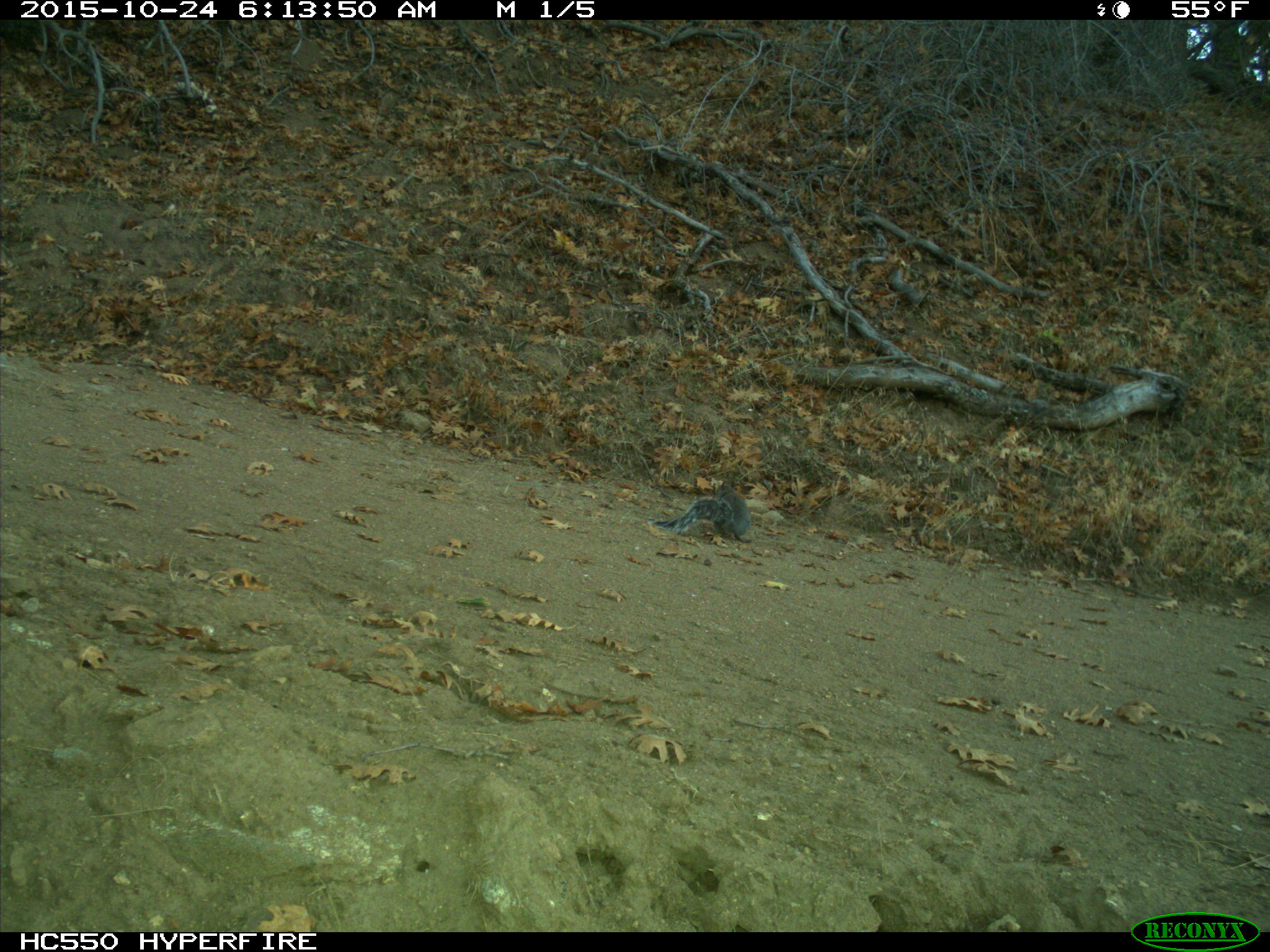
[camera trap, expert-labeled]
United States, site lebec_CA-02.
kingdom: Animalia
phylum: Chordata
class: Mammalia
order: Rodentia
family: Sciuridae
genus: Sciurus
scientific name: Sciurus carolinensis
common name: eastern gray squirrel